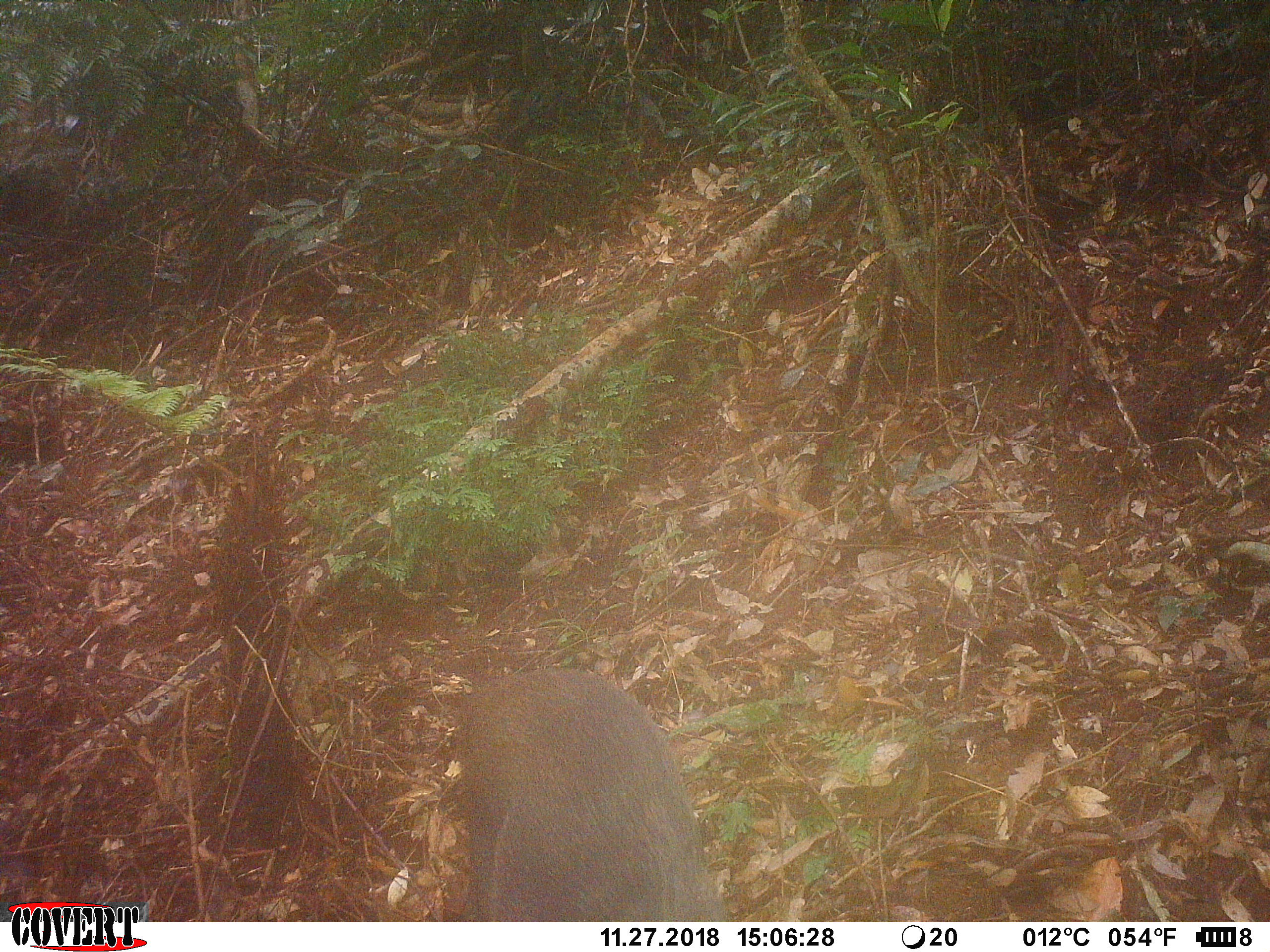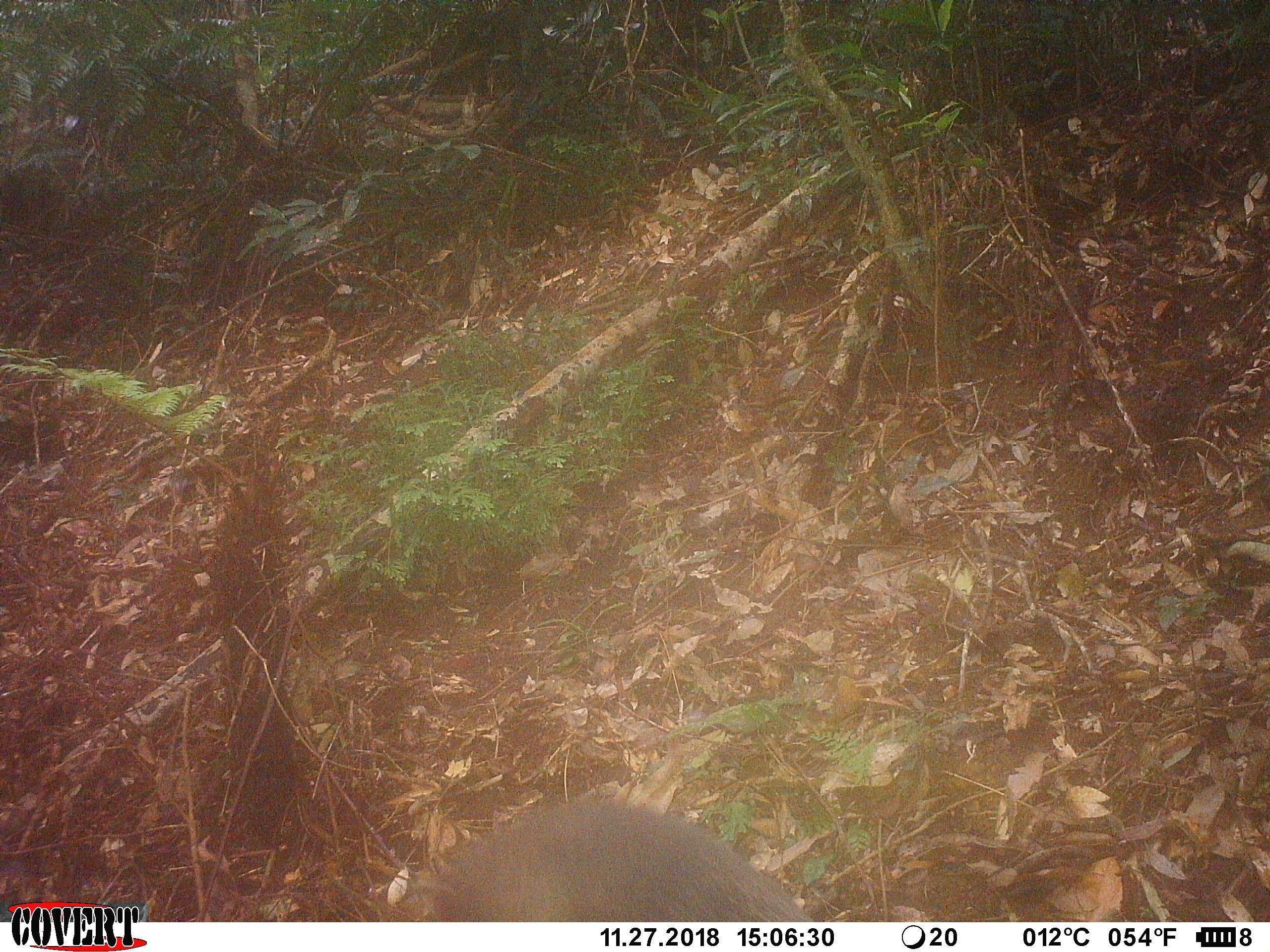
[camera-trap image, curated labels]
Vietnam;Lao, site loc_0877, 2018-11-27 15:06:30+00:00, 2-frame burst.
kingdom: Animalia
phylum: Chordata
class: Mammalia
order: Artiodactyla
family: Suidae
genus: Sus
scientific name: Sus scrofa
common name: eurasian wild pig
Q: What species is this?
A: Eurasian wild pig (Sus scrofa).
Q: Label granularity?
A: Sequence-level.